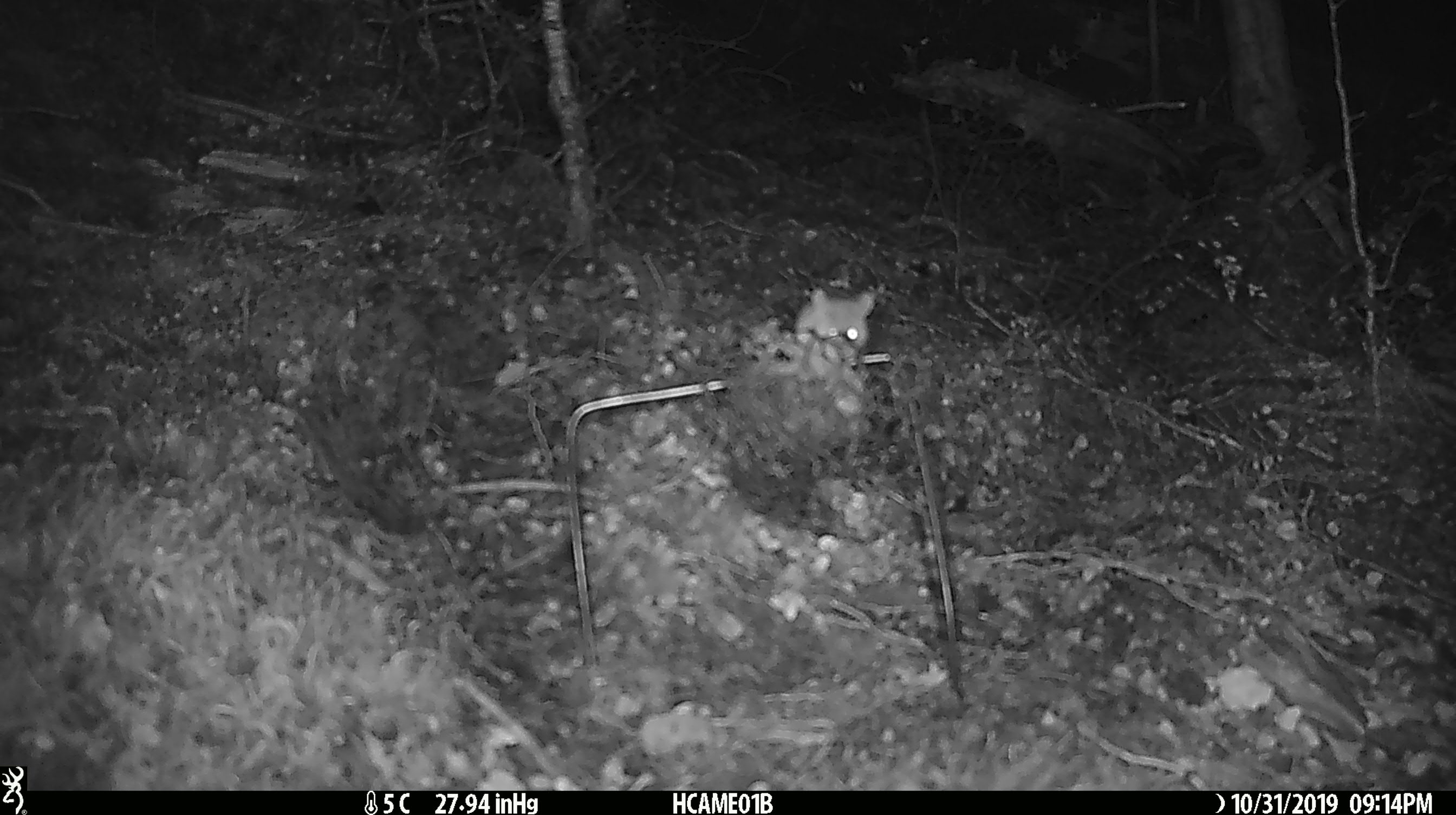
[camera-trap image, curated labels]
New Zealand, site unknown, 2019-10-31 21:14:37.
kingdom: Animalia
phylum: Chordata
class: Mammalia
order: Rodentia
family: Muridae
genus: Mus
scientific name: Mus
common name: mouse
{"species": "mouse (Mus)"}